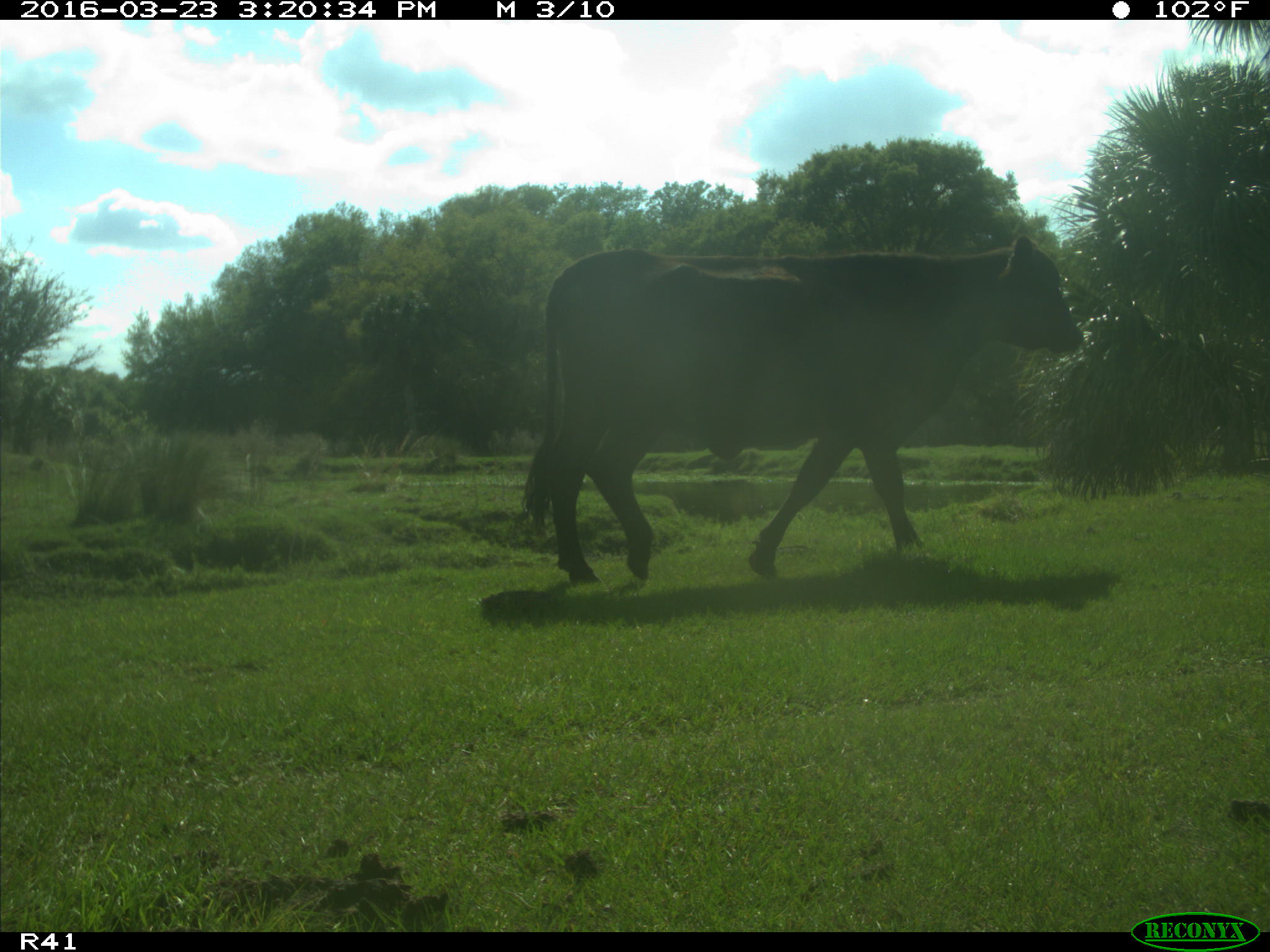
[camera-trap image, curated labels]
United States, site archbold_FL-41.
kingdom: Animalia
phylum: Chordata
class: Mammalia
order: Artiodactyla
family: Bovidae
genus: Bos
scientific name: Bos taurus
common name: domestic cow